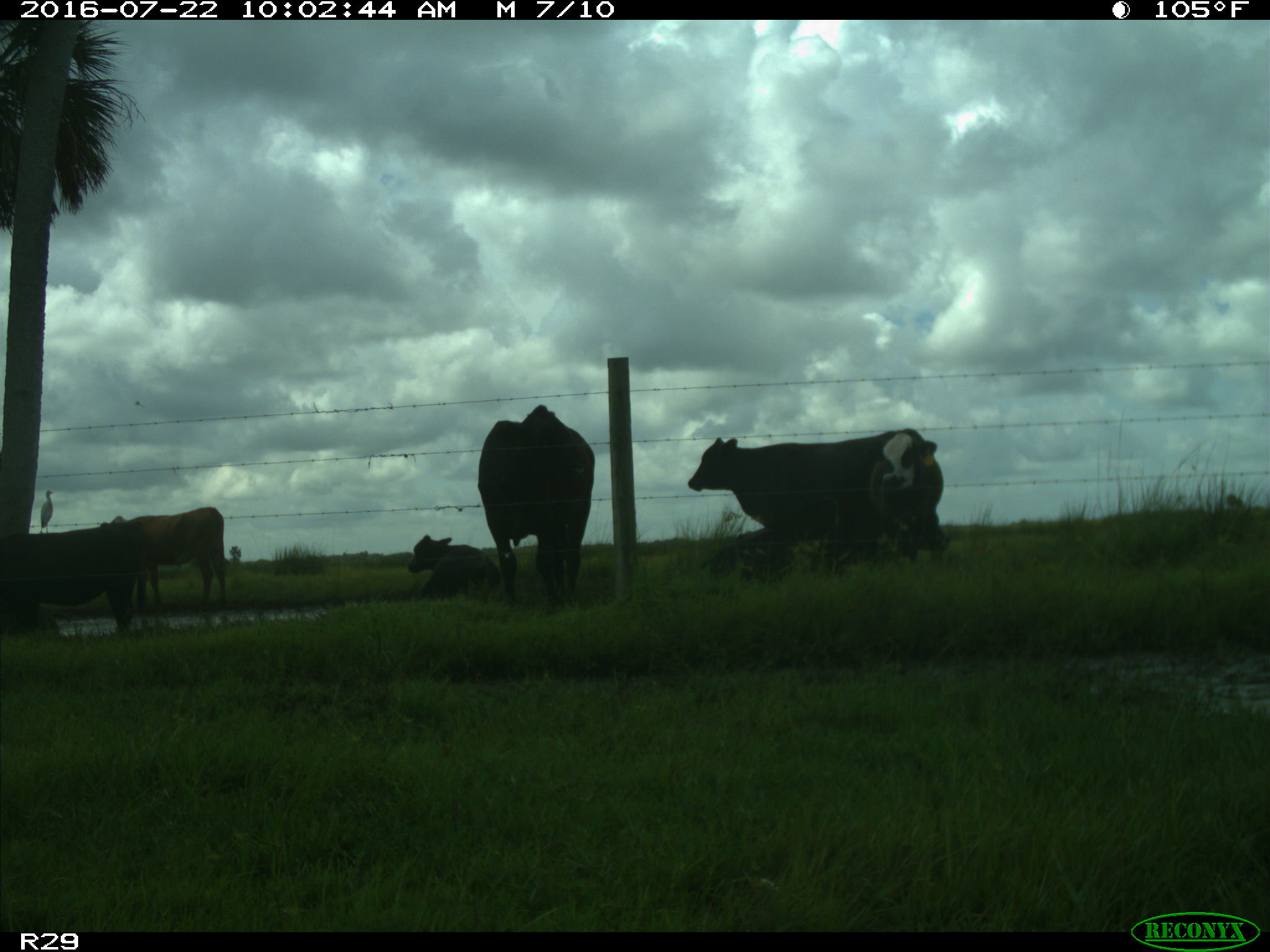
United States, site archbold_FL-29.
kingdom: Animalia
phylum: Chordata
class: Mammalia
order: Artiodactyla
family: Bovidae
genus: Bos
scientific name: Bos taurus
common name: domestic cow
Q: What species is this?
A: Bos taurus (domestic cow).